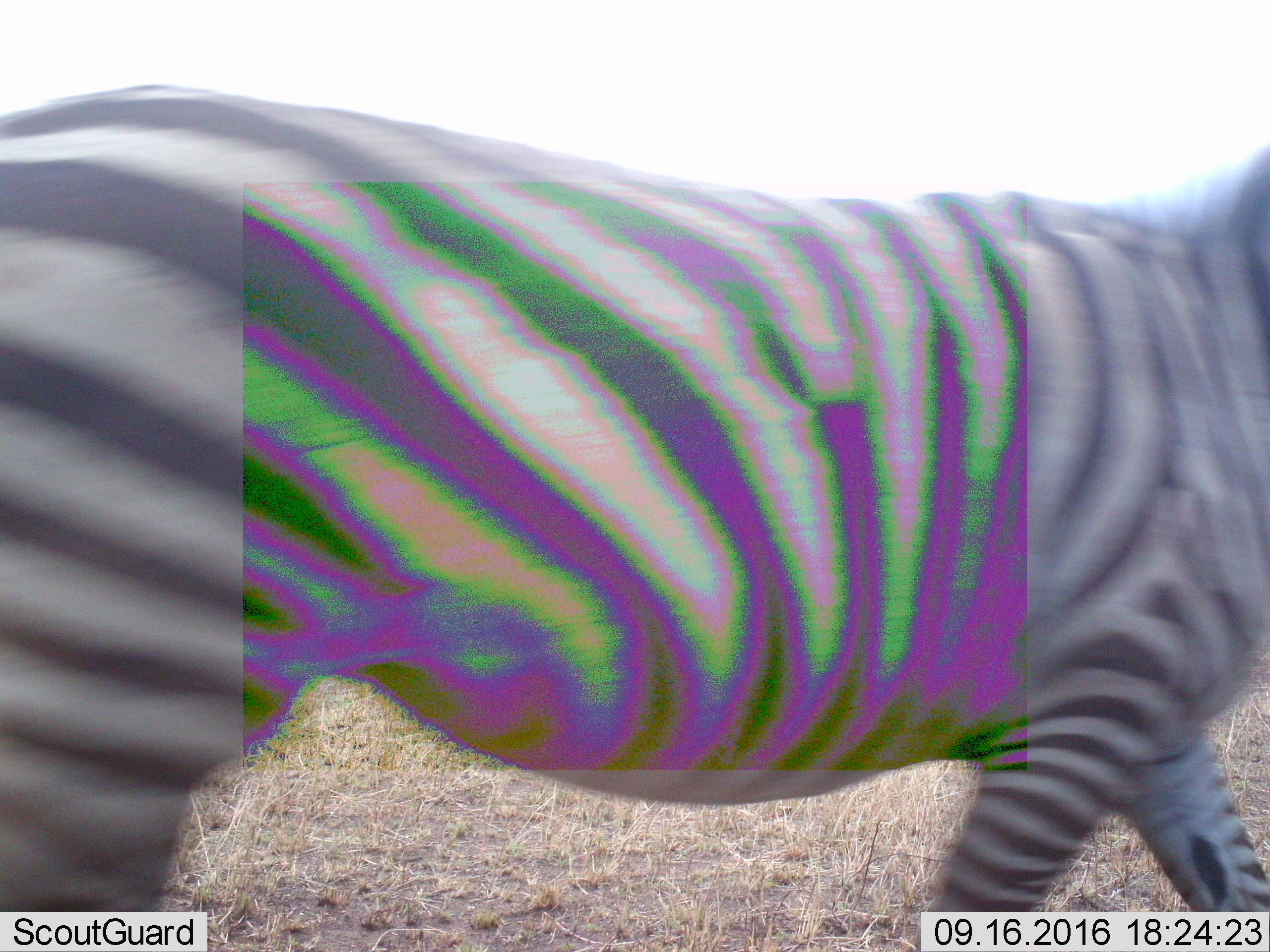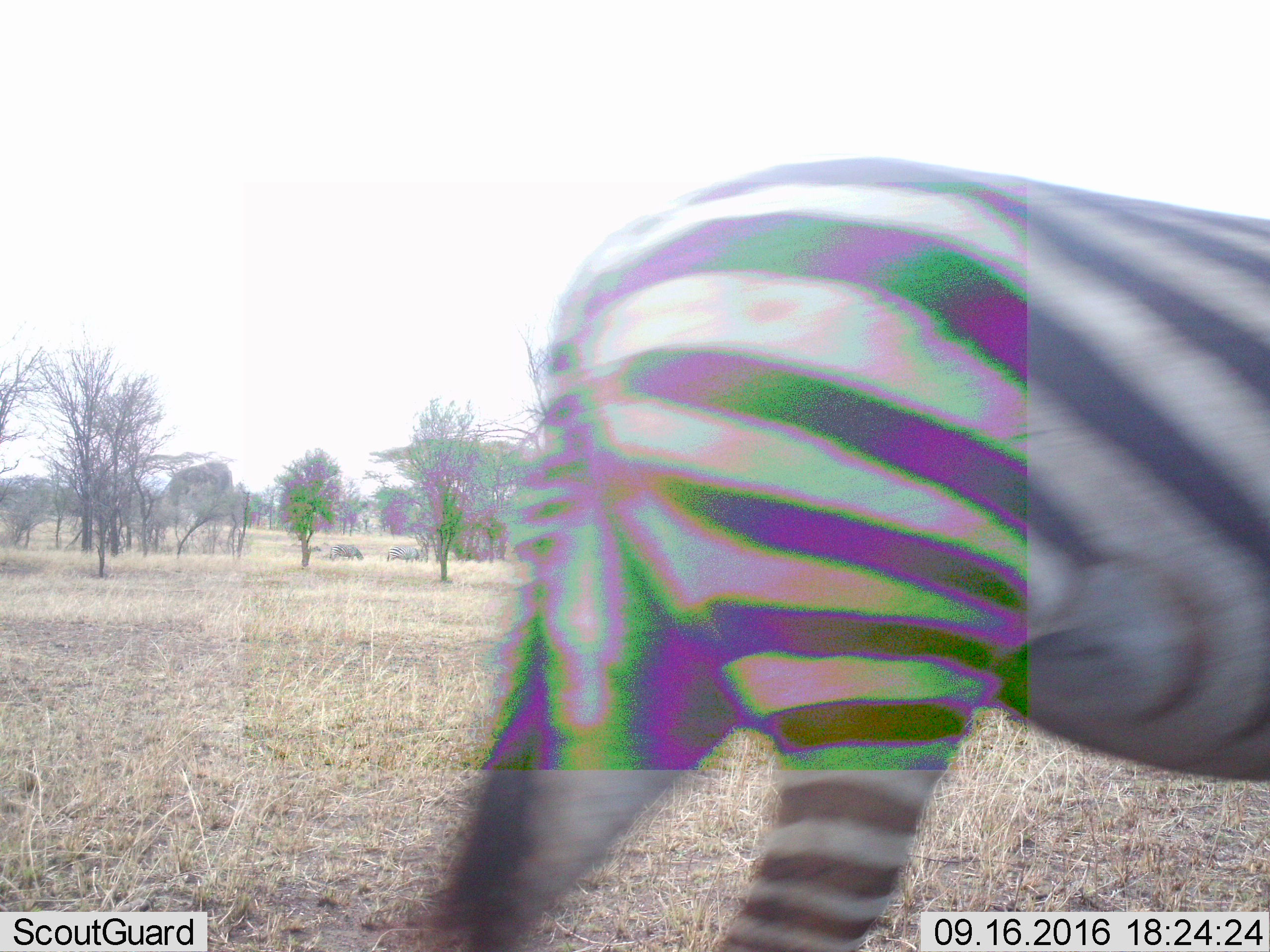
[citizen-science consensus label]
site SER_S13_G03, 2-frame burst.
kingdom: Animalia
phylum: Chordata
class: Mammalia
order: Perissodactyla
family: Equidae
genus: Equus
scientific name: Equus quagga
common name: plains zebra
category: zebraplains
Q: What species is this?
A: Zebraplains (plains zebra) (Equus quagga).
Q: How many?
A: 1.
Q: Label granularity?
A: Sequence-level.